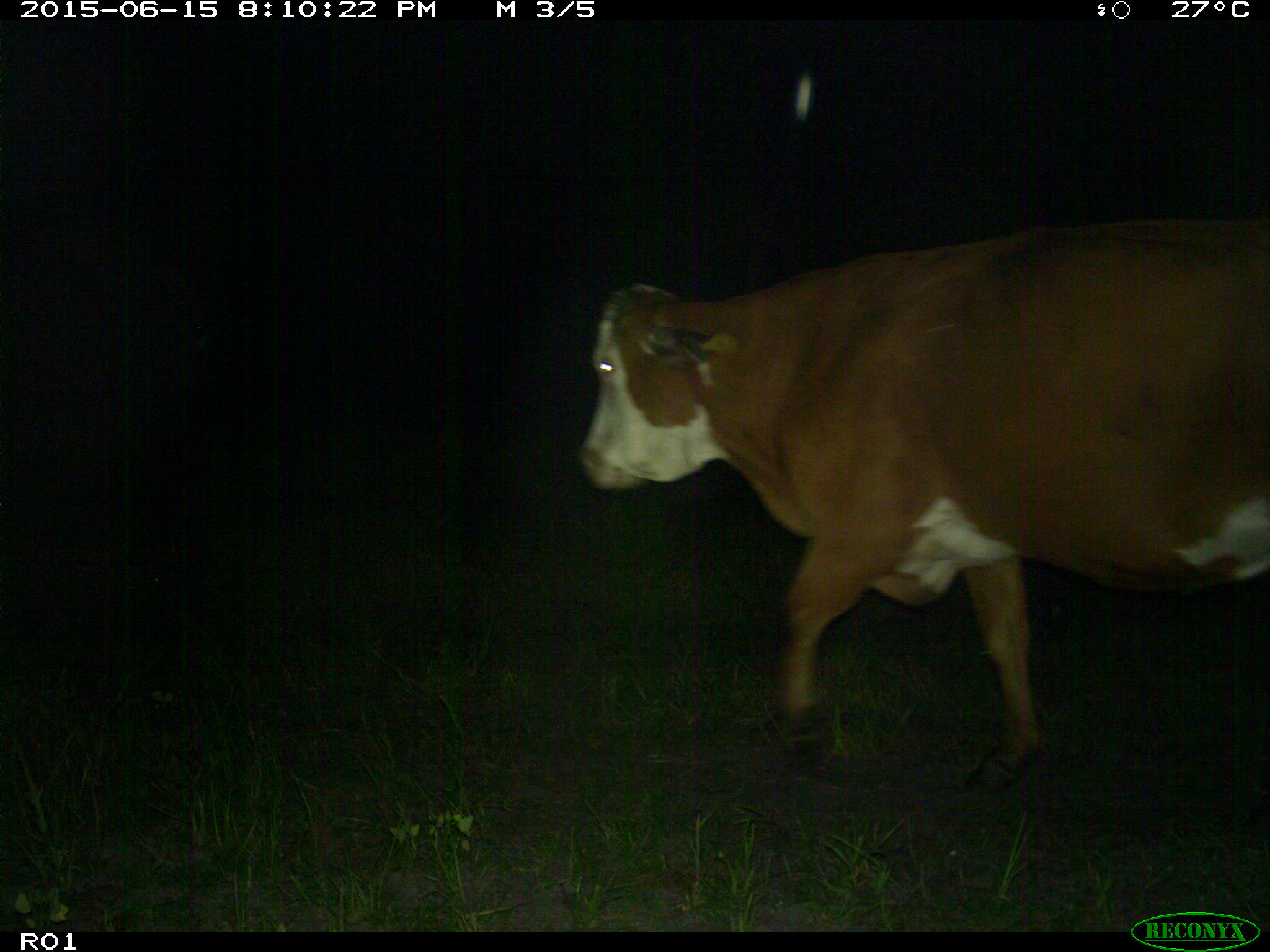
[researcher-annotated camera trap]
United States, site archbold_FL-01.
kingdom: Animalia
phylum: Chordata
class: Mammalia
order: Artiodactyla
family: Bovidae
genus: Bos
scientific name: Bos taurus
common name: domestic cow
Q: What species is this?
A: Bos taurus (domestic cow).